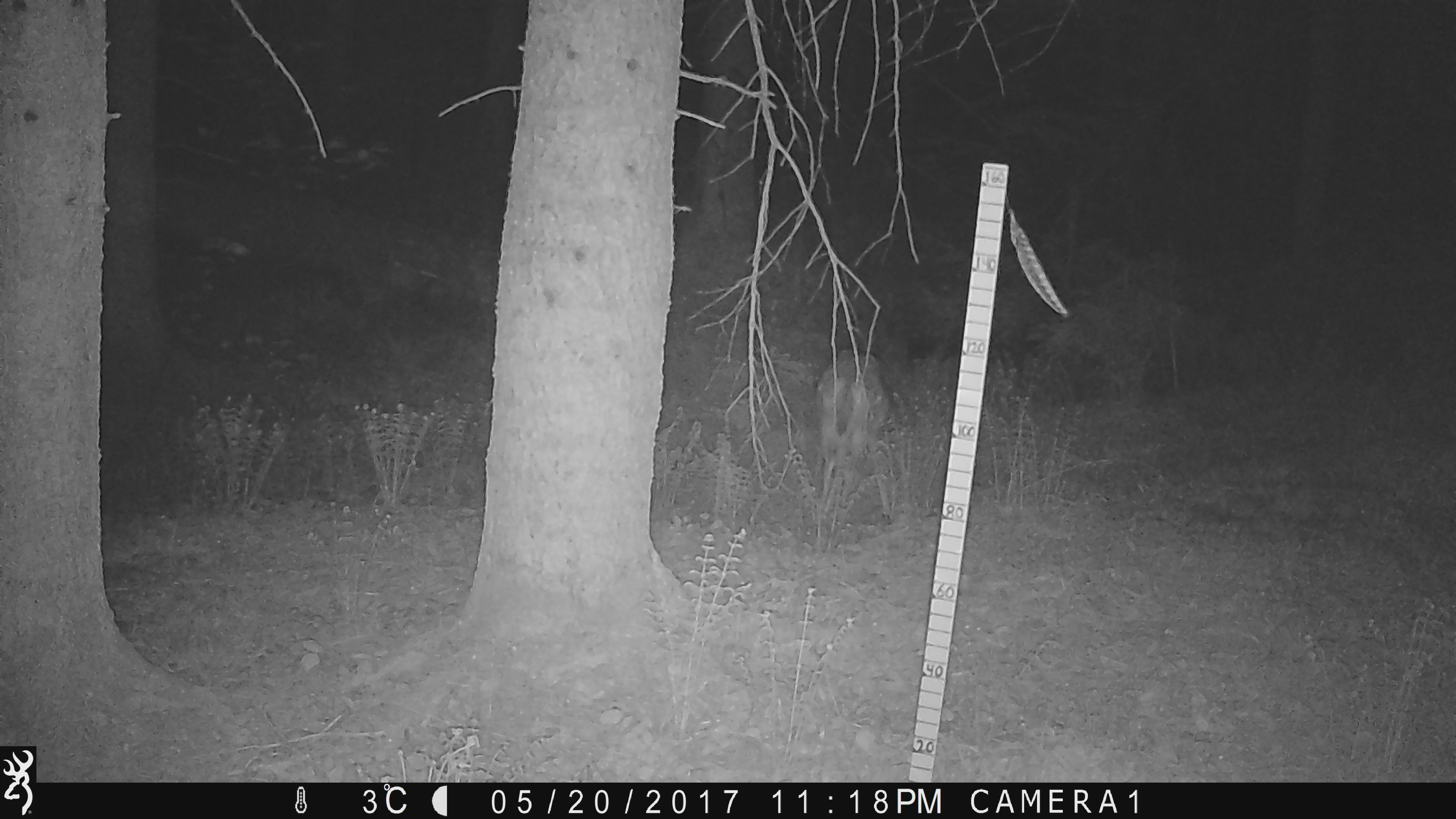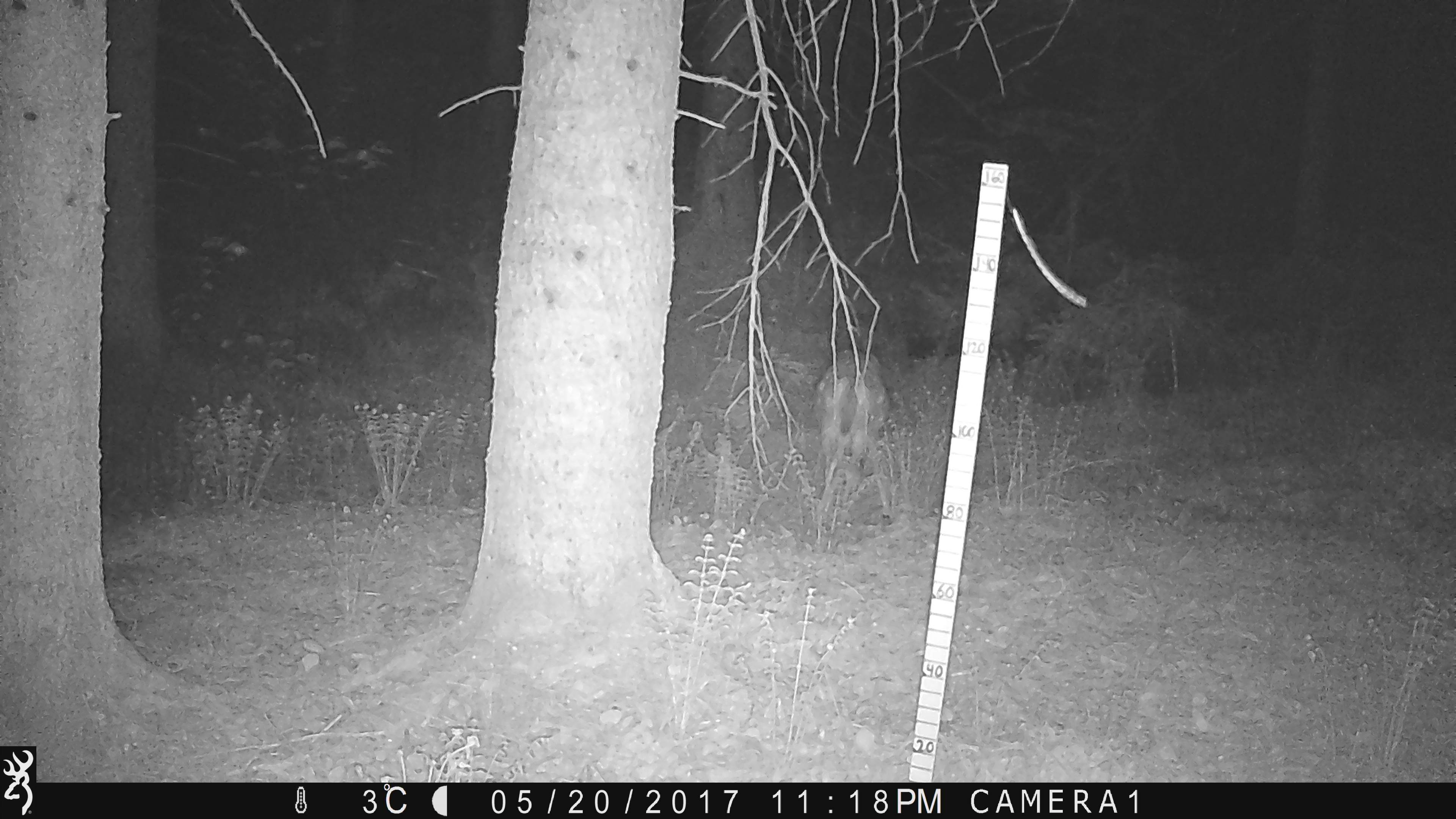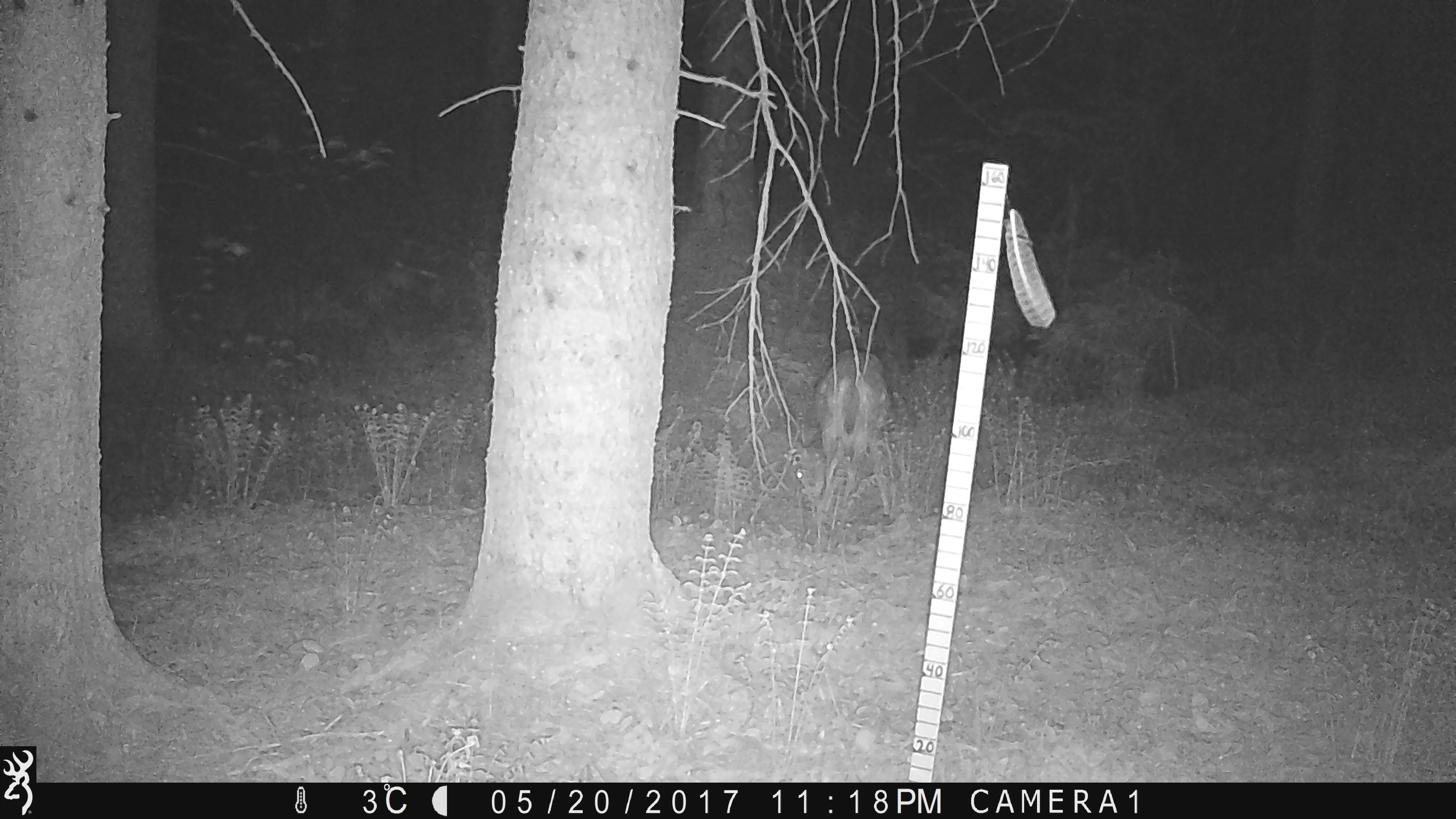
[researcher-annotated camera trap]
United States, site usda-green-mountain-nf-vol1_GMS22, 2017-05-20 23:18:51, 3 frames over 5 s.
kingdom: Animalia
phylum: Chordata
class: Mammalia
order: Artiodactyla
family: Cervidae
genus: Odocoileus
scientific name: Odocoileus virginianus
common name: white-tailed deer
White-tailed deer (Odocoileus virginianus).